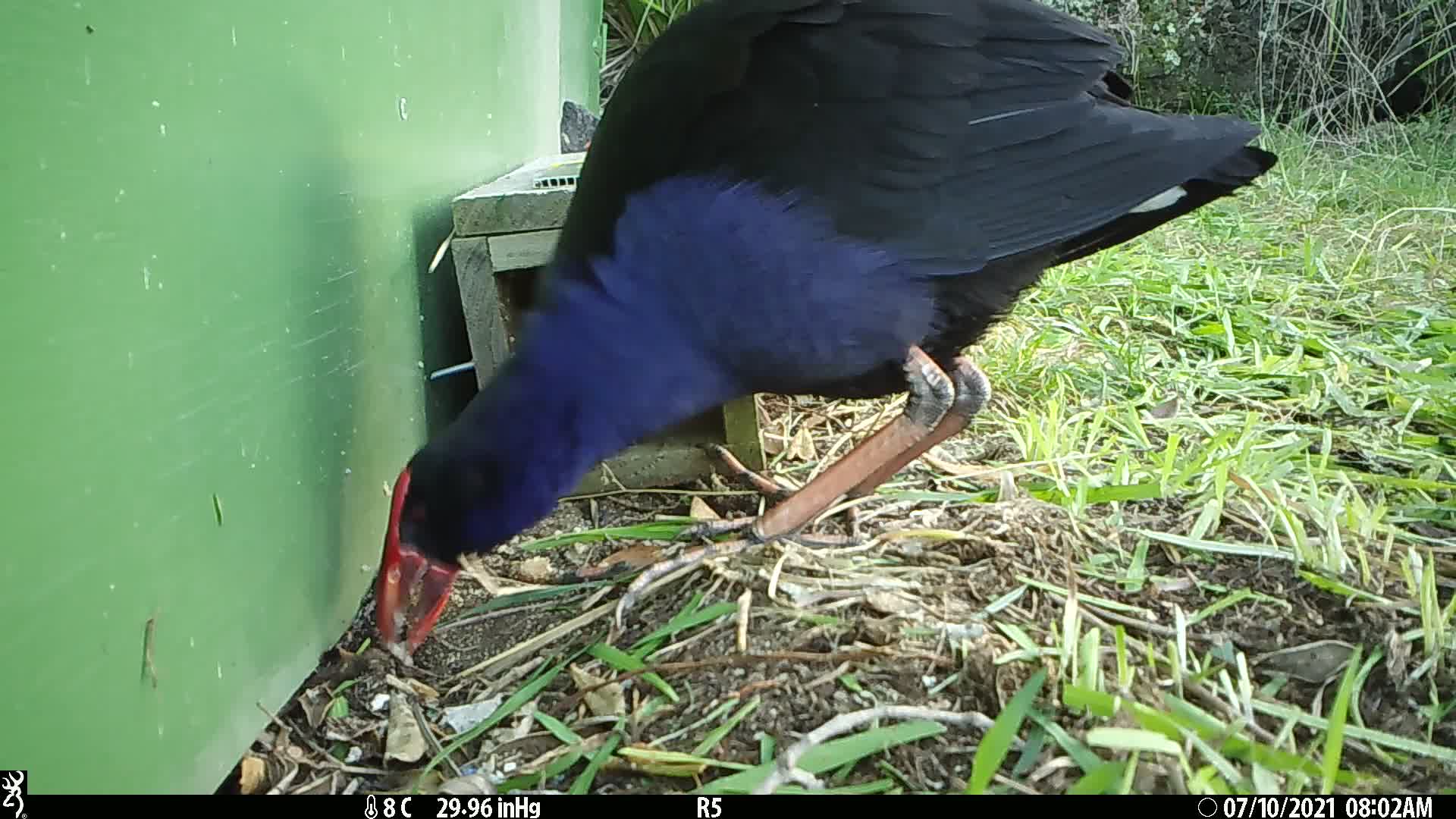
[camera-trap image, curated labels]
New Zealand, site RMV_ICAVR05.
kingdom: Animalia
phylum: Chordata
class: Aves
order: Gruiformes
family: Rallidae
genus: Porphyrio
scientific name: Porphyrio melanotus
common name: australasian swamphen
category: pukeko